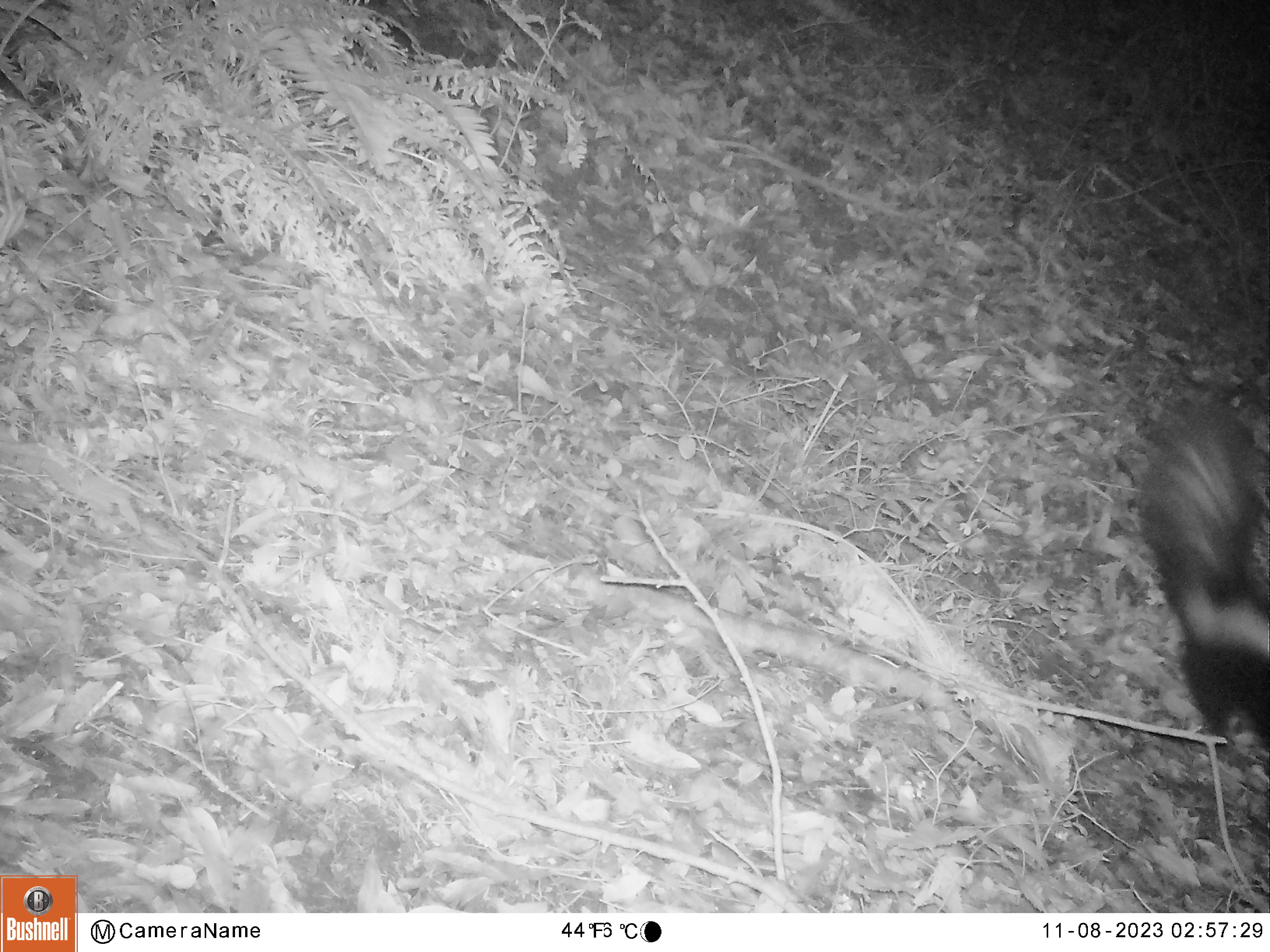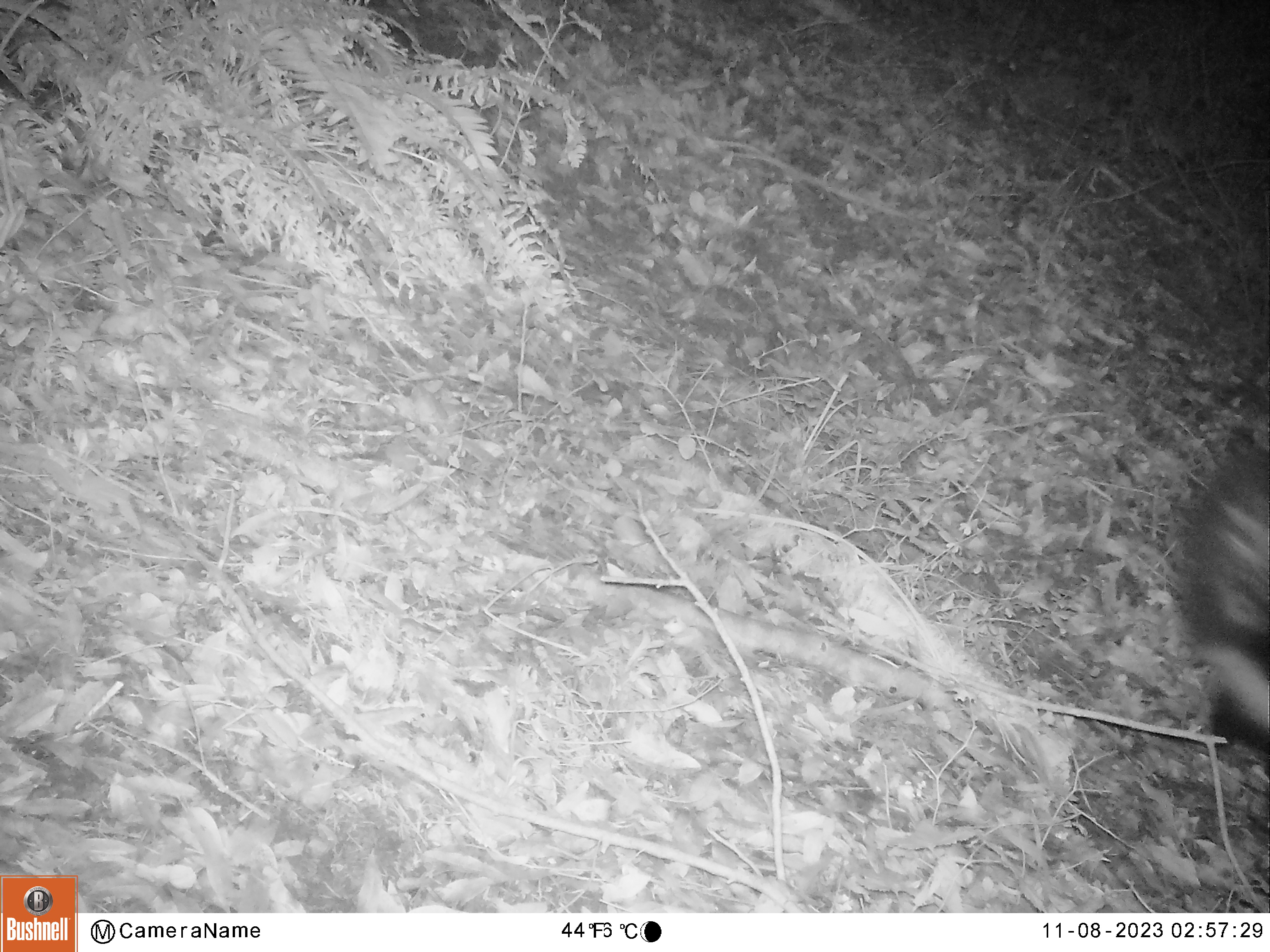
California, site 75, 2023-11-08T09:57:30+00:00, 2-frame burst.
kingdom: Animalia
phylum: Chordata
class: Mammalia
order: Carnivora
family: Mephitidae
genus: Mephitis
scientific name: Mephitis mephitis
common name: striped skunk